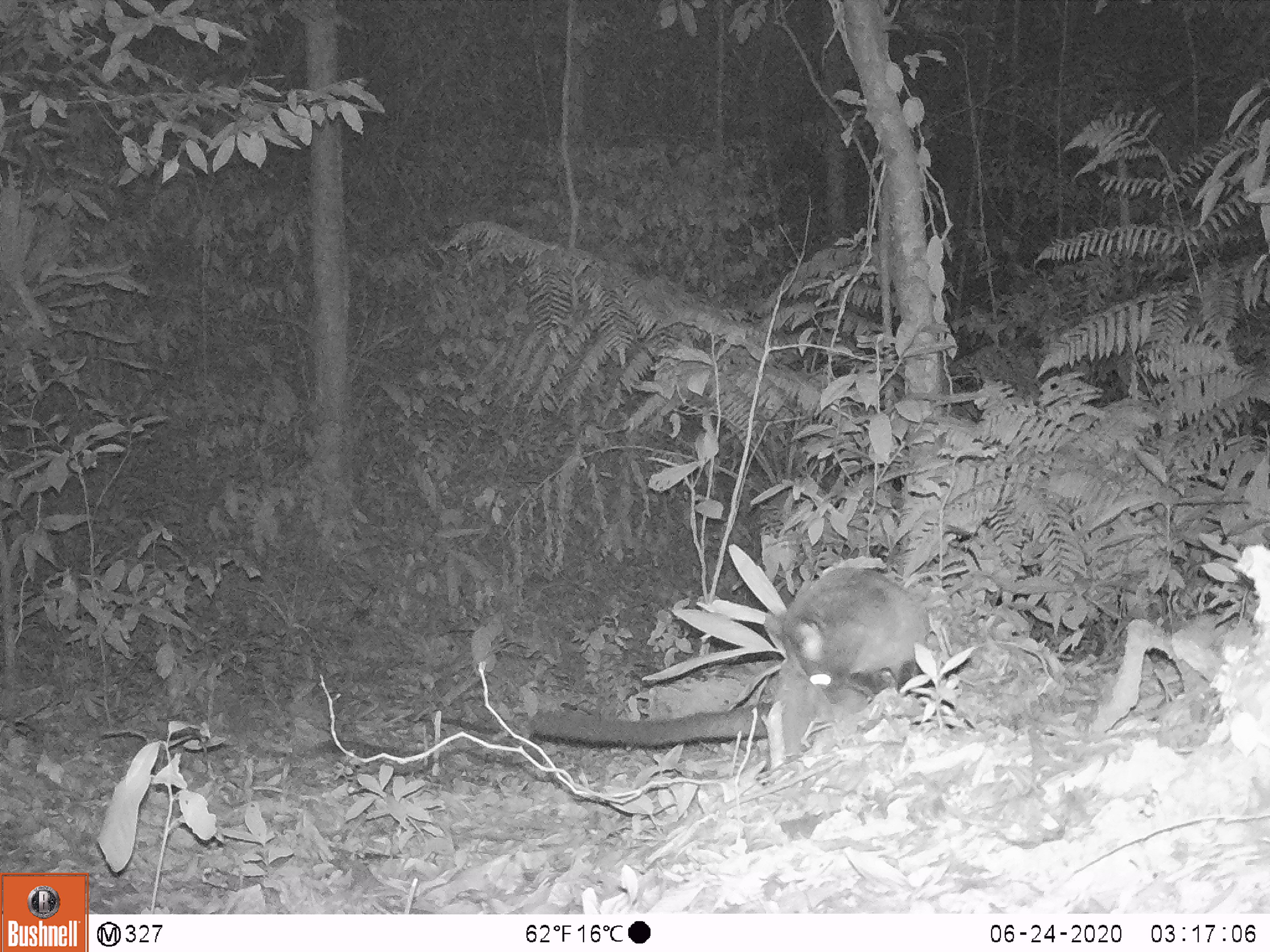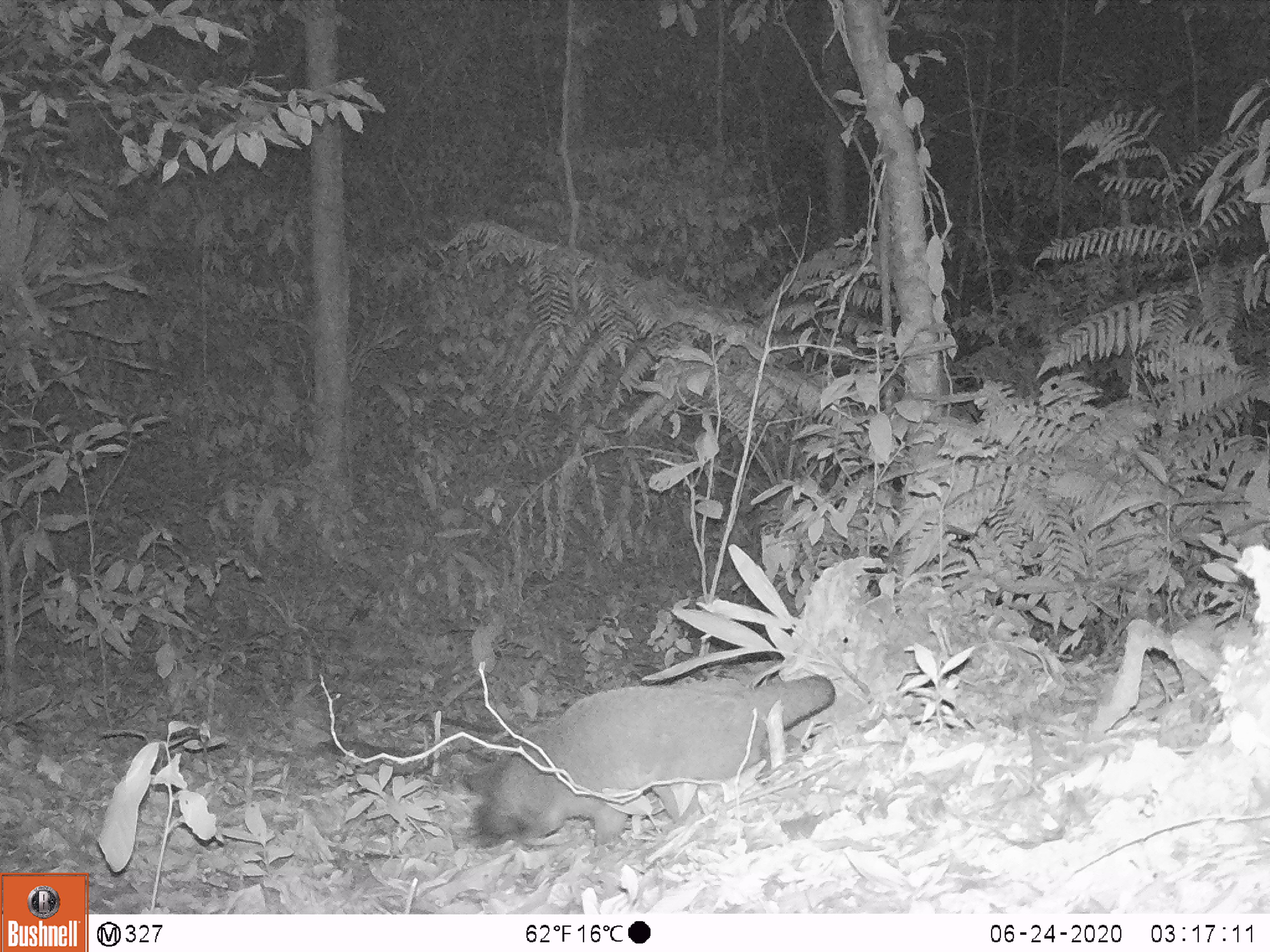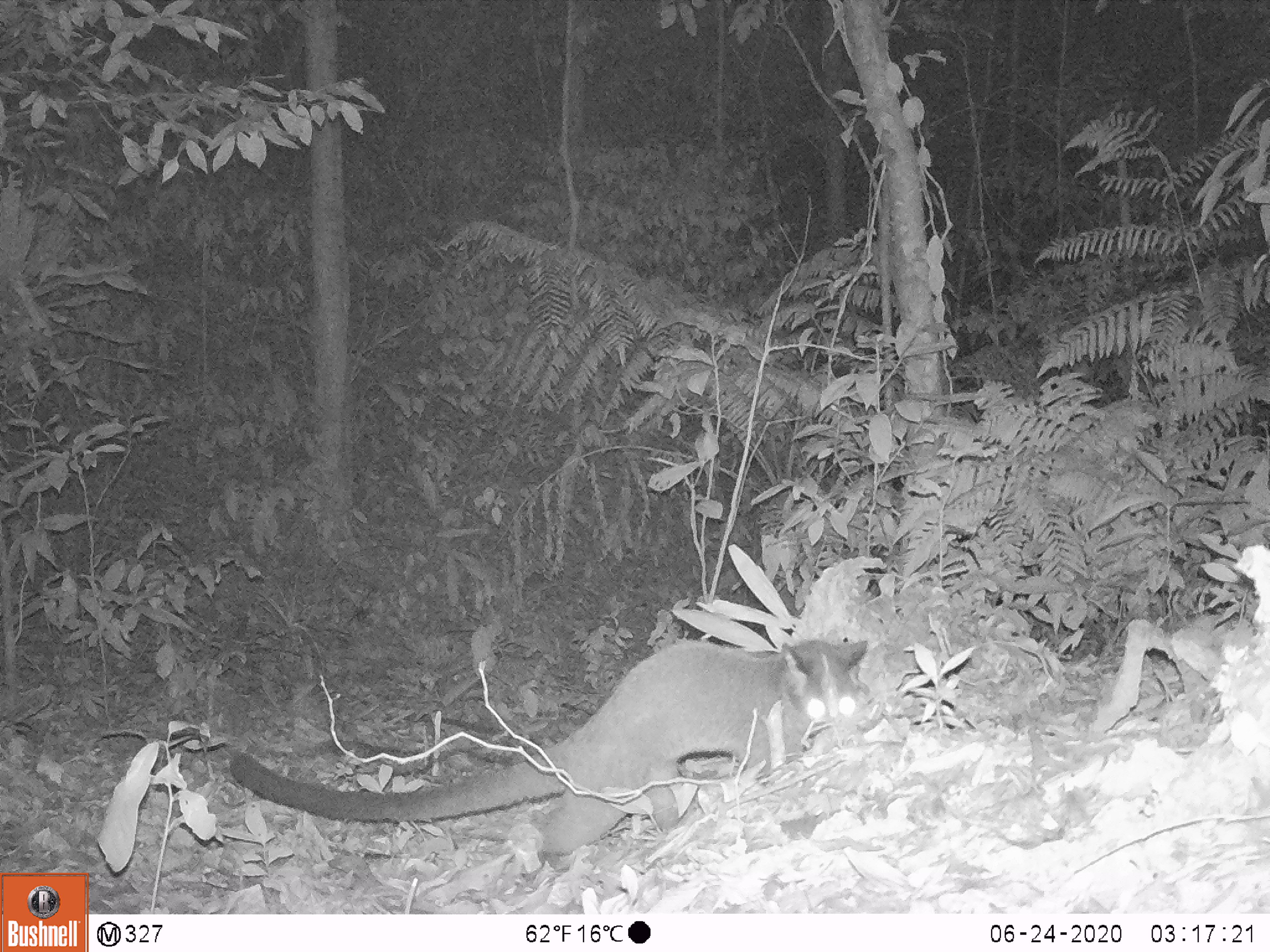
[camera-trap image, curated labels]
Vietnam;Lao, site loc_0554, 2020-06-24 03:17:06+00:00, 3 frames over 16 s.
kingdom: Animalia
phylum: Chordata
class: Mammalia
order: Carnivora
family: Viverridae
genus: Paradoxurus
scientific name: Paradoxurus hermaphroditus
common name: common palm civet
Common palm civet (Paradoxurus hermaphroditus). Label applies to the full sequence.